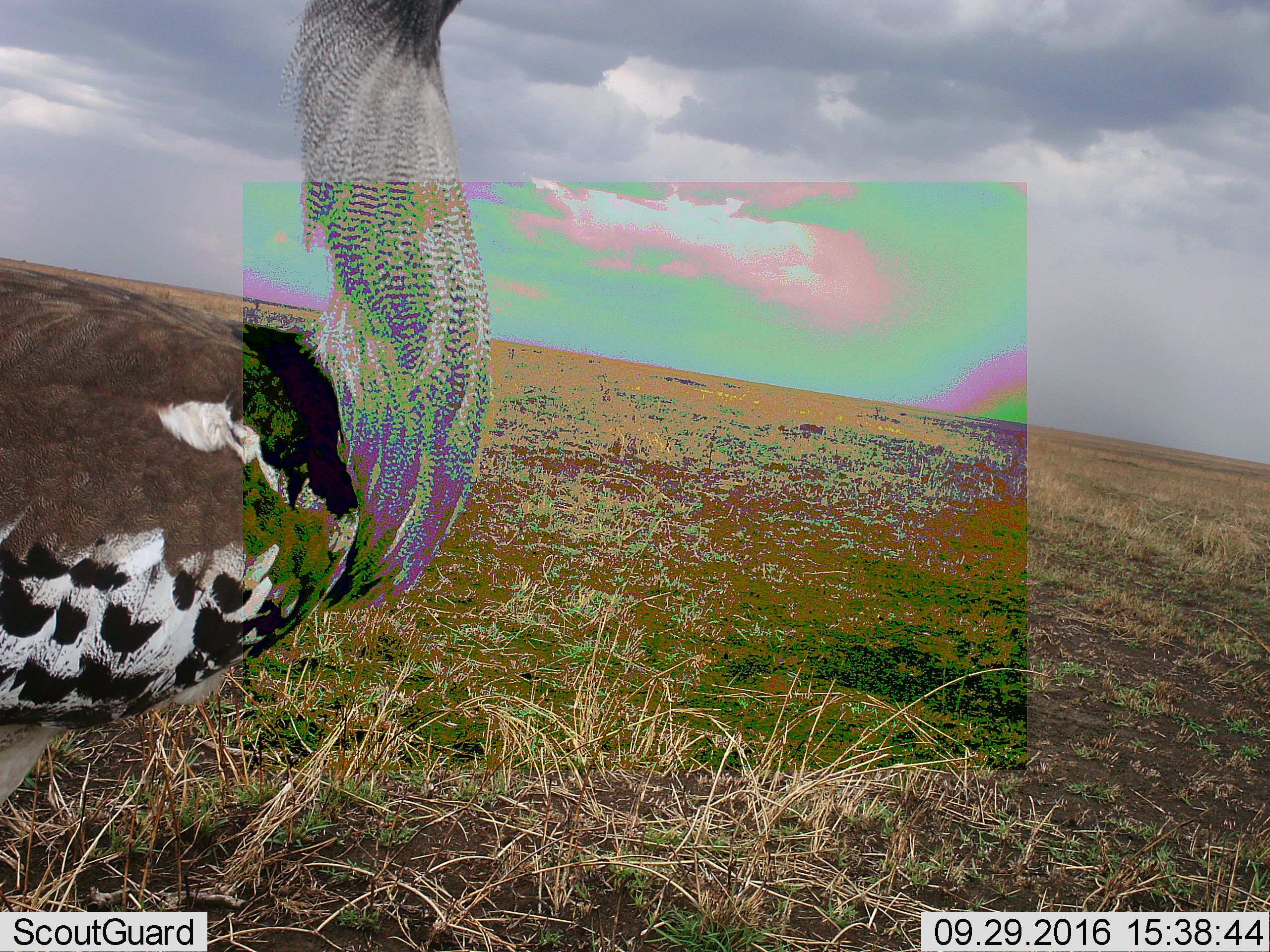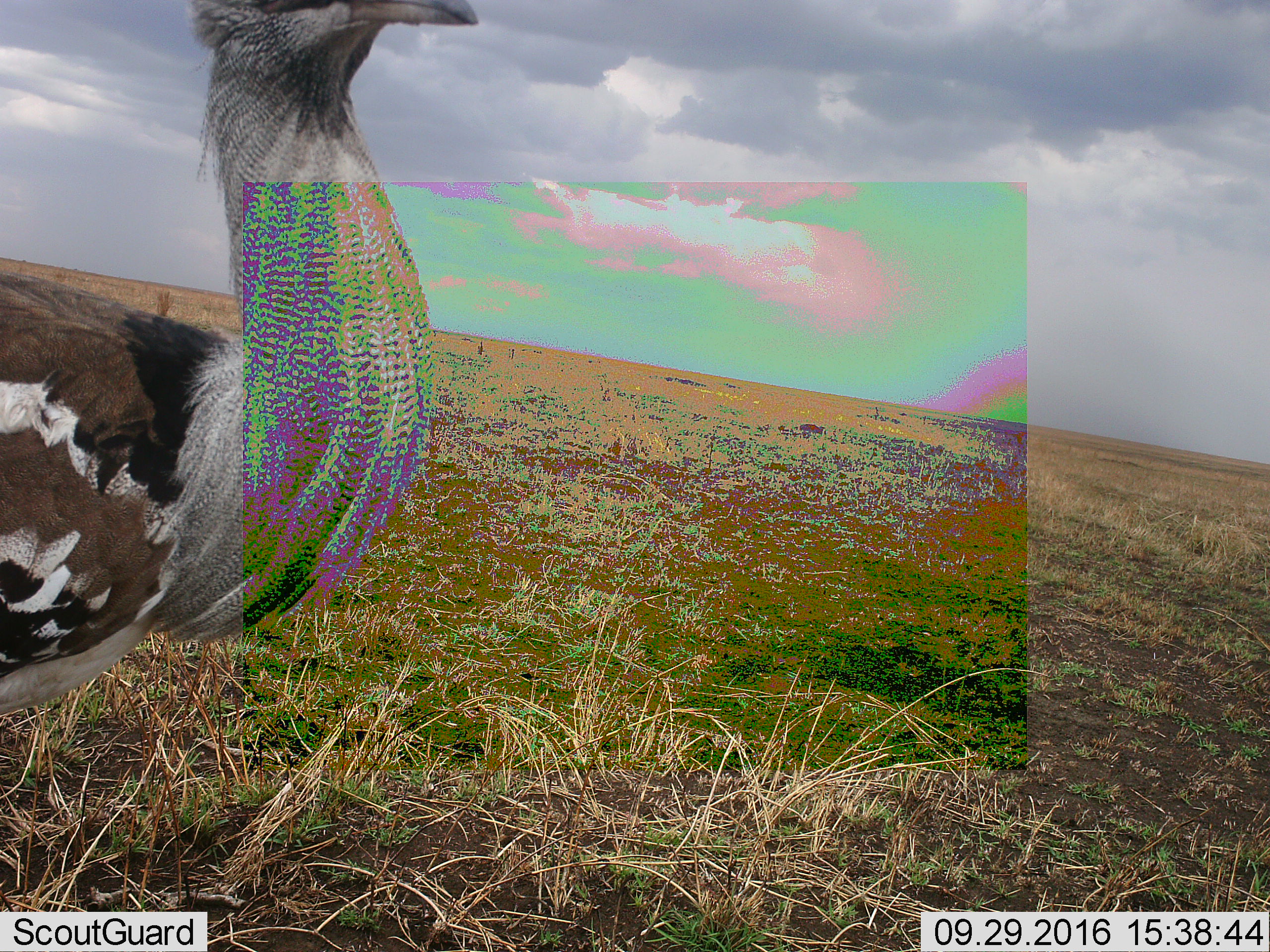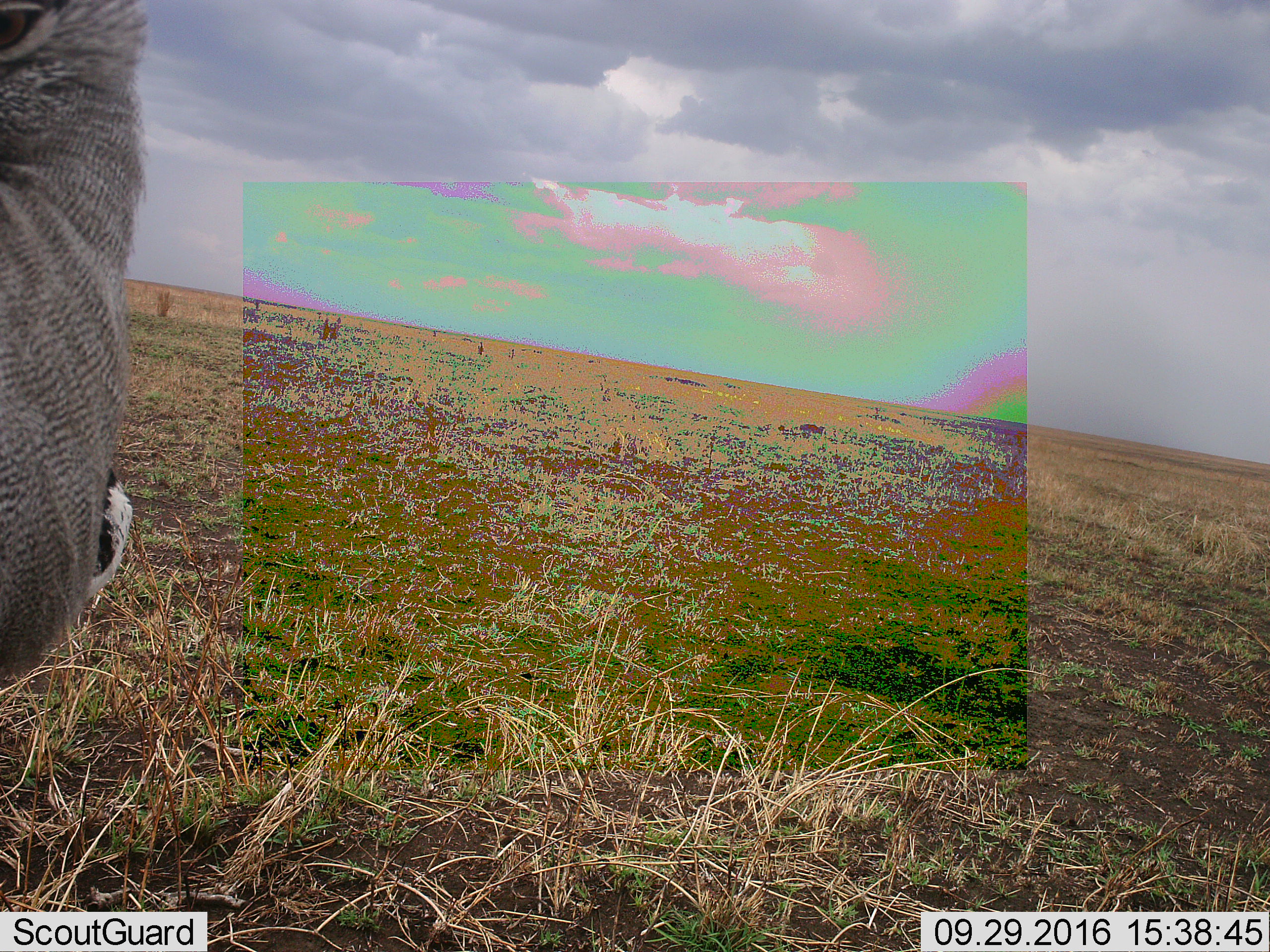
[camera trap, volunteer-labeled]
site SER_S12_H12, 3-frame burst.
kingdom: Animalia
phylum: Chordata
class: Aves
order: Otidiformes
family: Otididae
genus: Ardeotis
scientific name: Ardeotis kori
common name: kori bustard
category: bustardkori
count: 1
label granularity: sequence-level